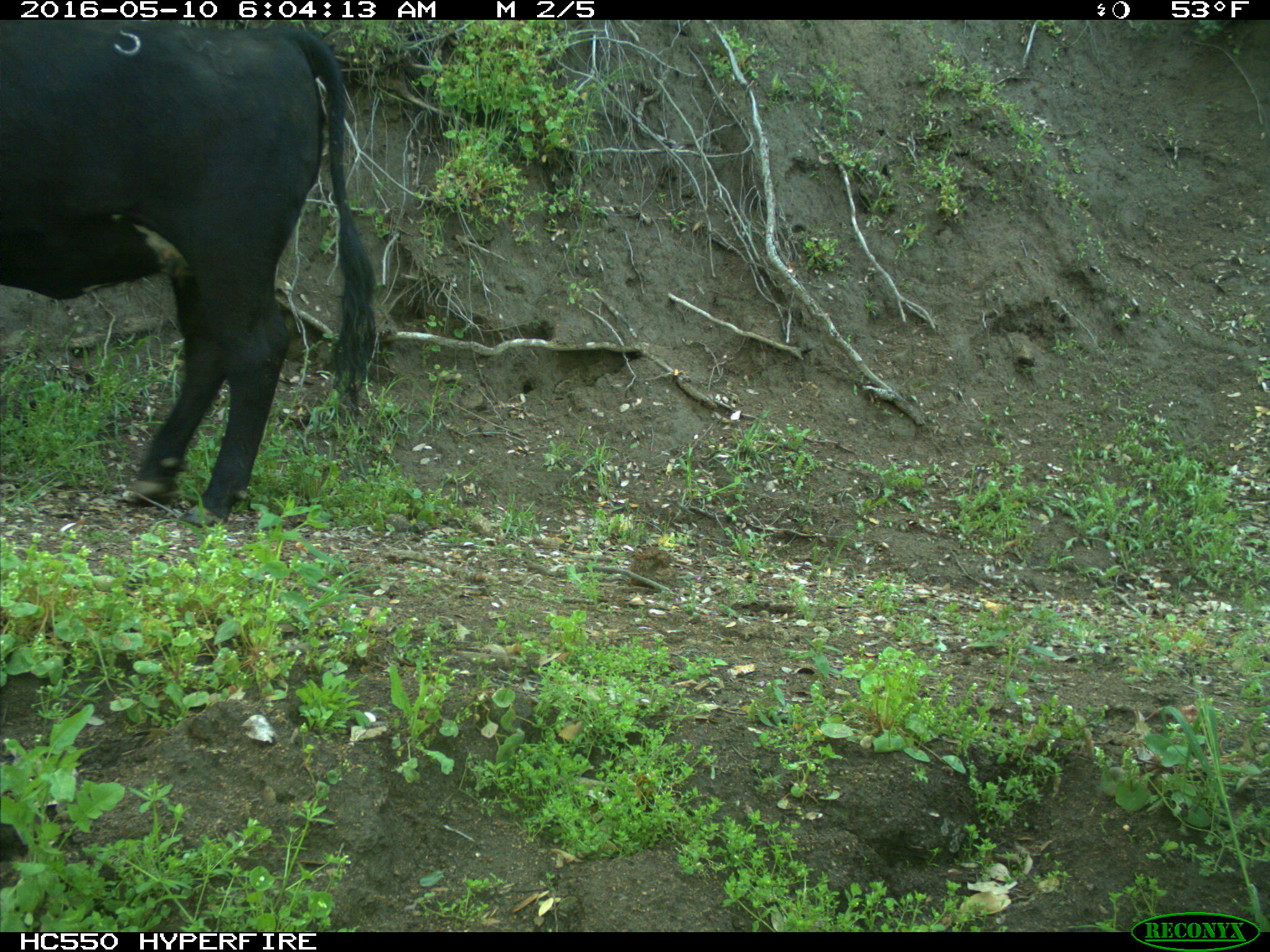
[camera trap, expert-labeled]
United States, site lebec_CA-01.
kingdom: Animalia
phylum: Chordata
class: Mammalia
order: Artiodactyla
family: Bovidae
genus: Bos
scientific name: Bos taurus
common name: domestic cow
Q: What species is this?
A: Bos taurus (domestic cow).